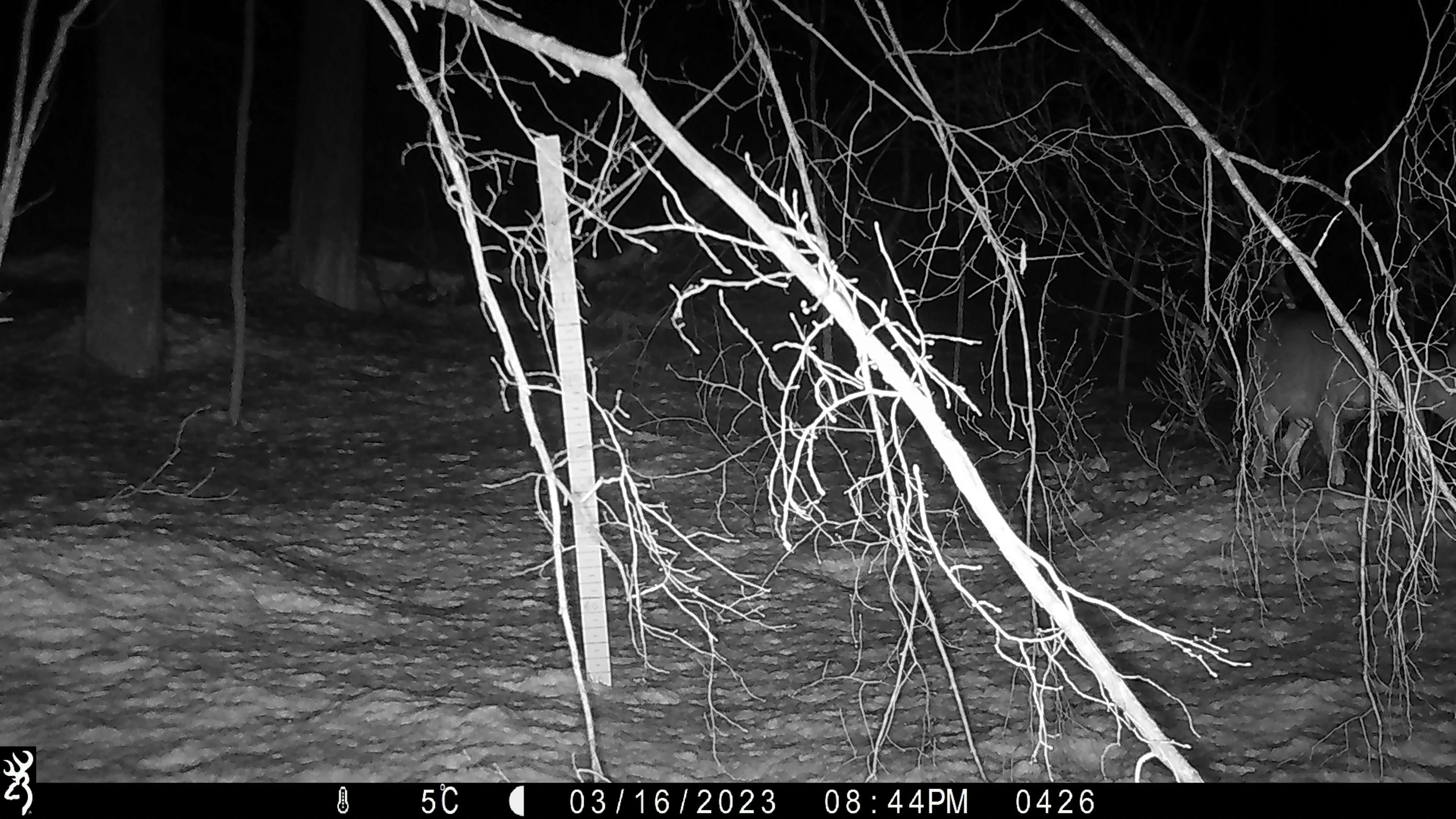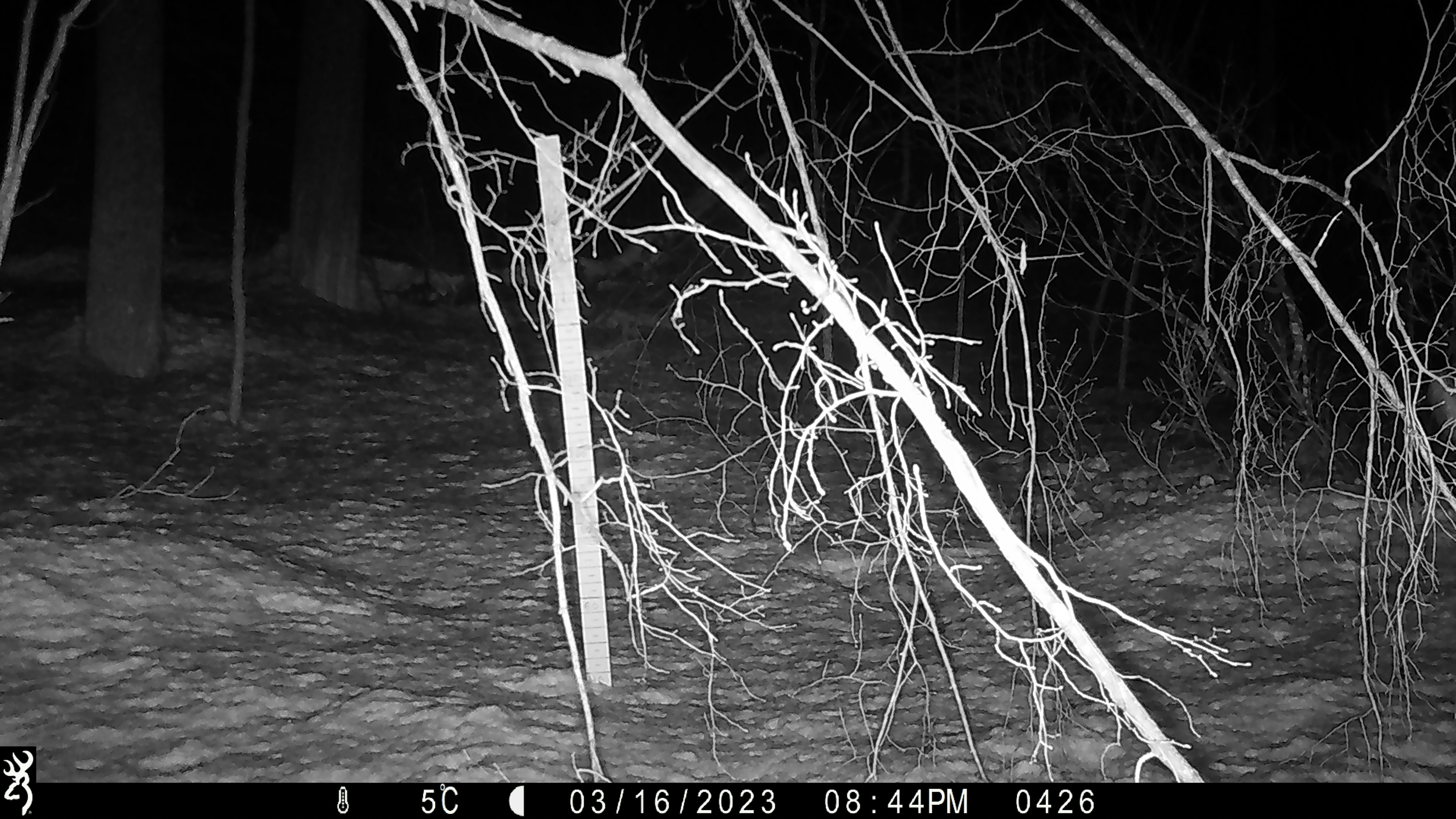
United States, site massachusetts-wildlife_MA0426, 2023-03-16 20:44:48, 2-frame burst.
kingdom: Animalia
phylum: Chordata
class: Mammalia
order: Artiodactyla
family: Cervidae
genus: Odocoileus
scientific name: Odocoileus virginianus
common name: white-tailed deer